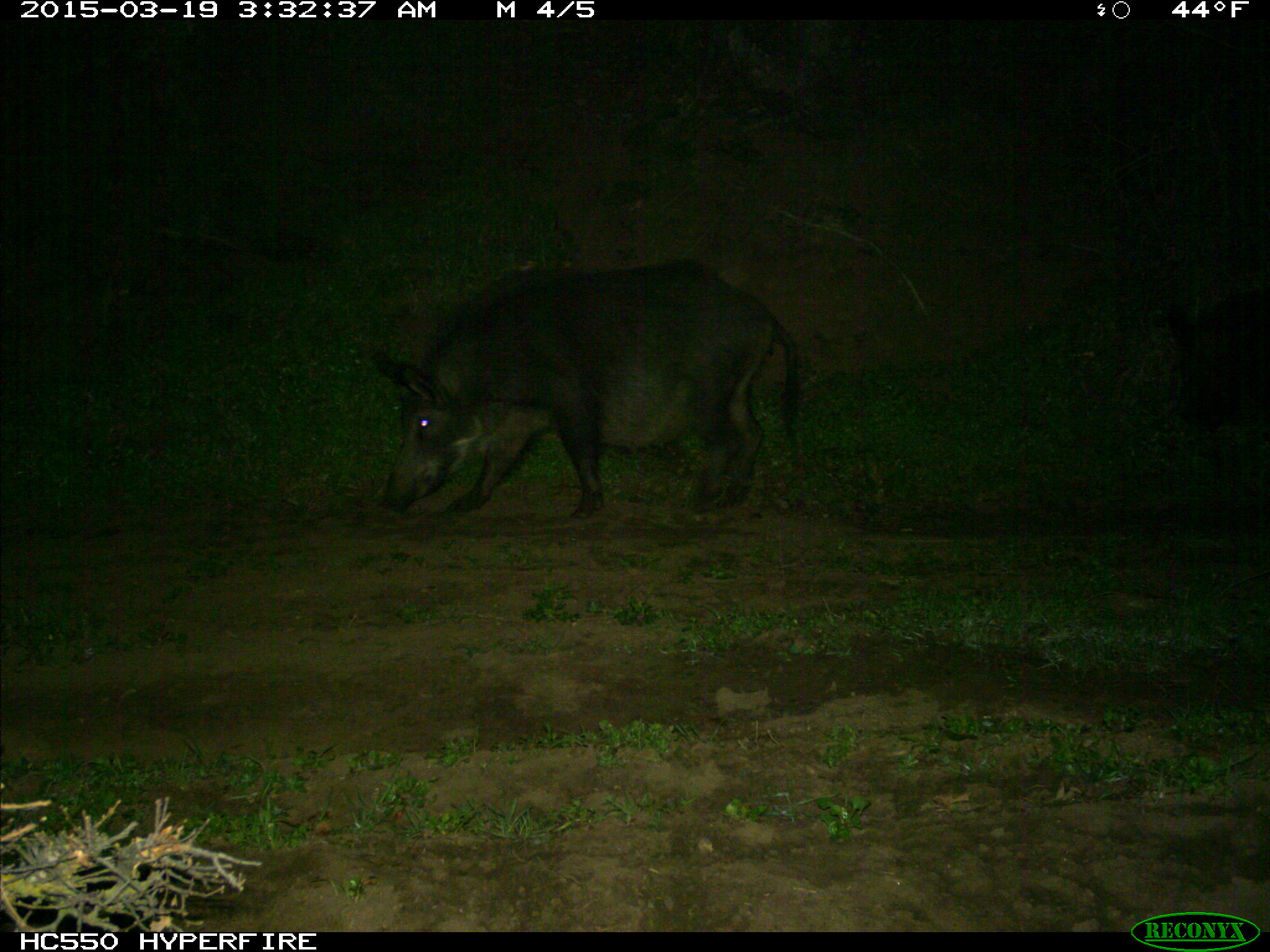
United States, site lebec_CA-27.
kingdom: Animalia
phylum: Chordata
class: Mammalia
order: Artiodactyla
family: Suidae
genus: Sus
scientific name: Sus scrofa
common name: wild boar